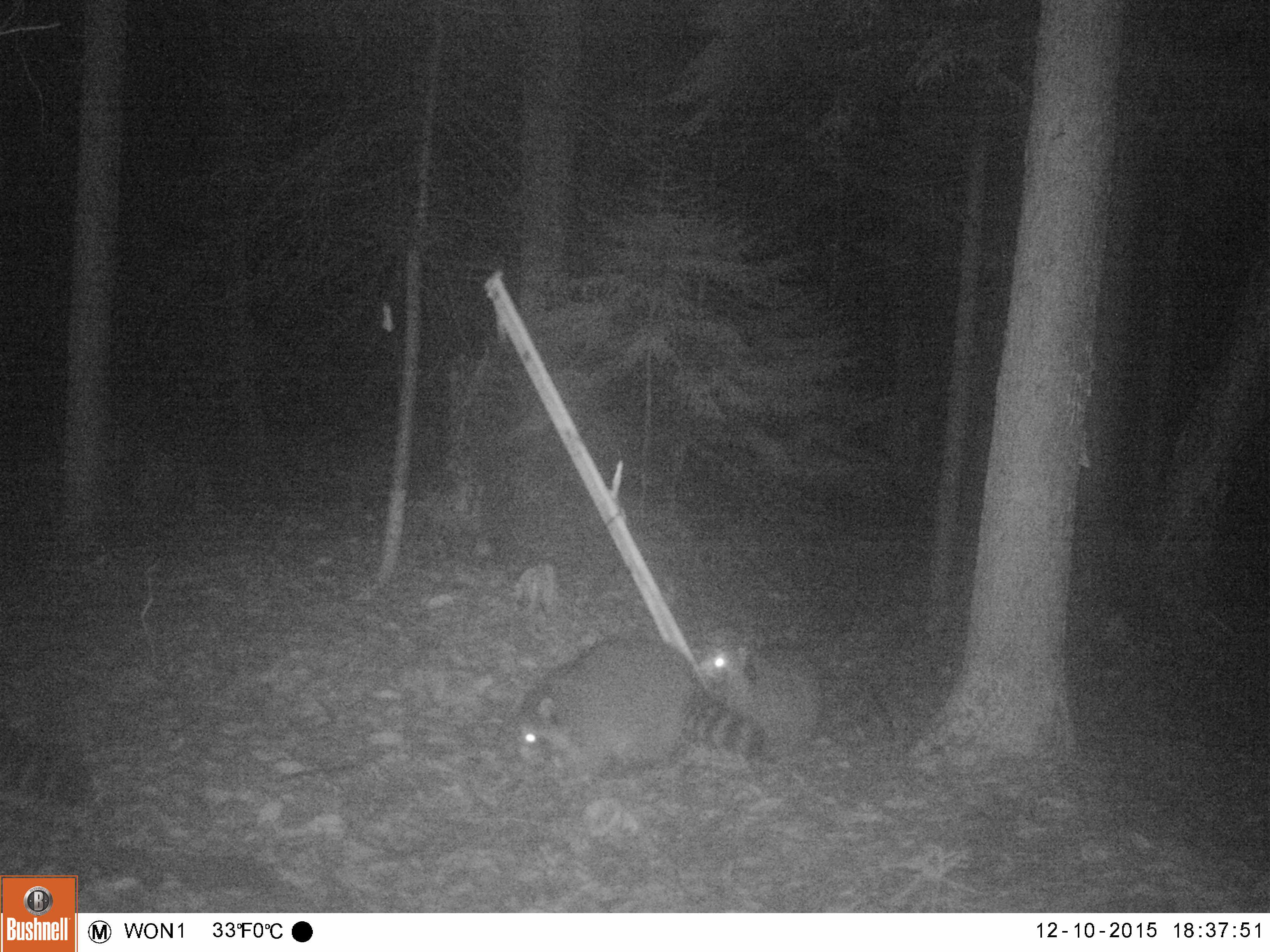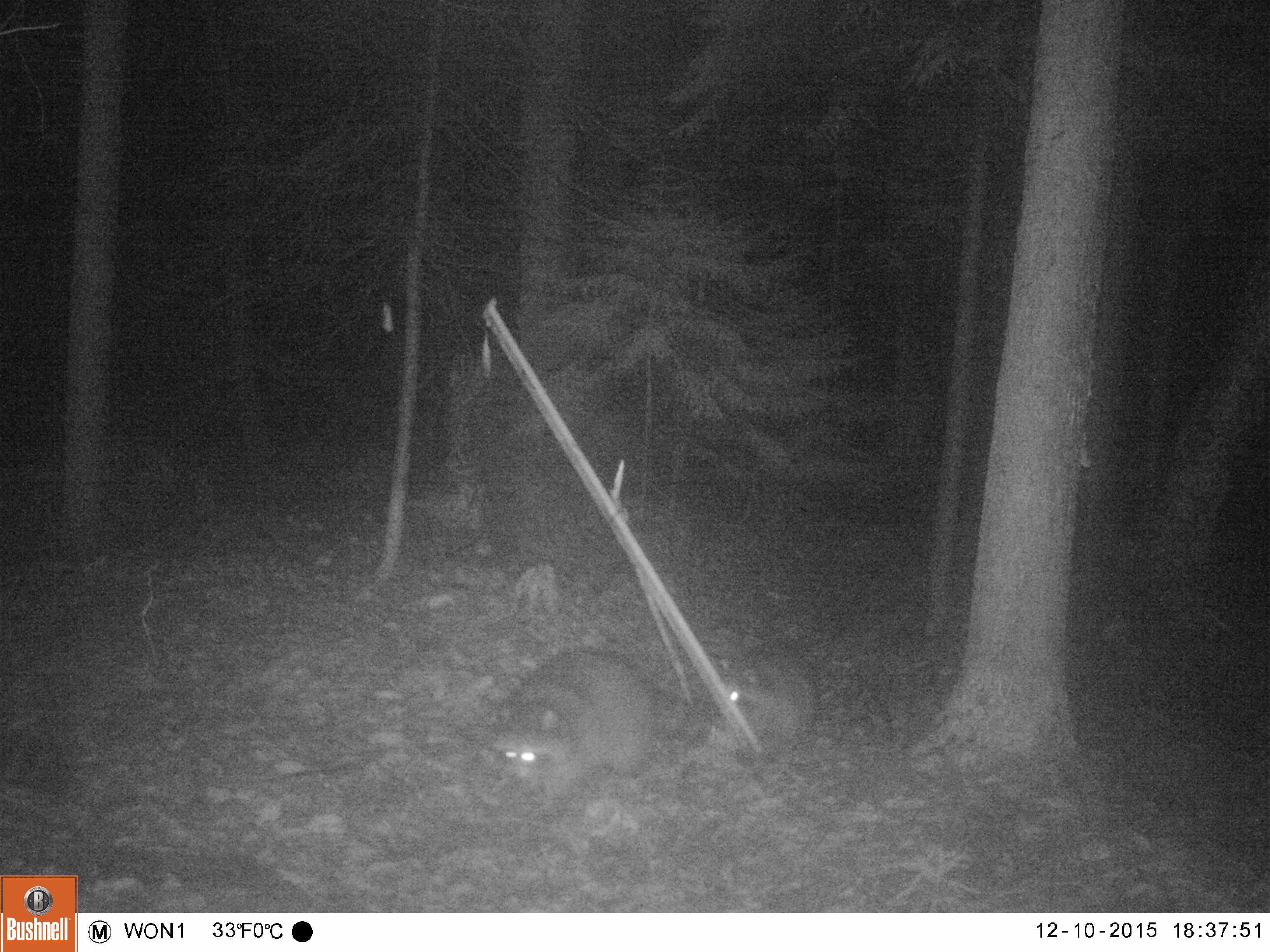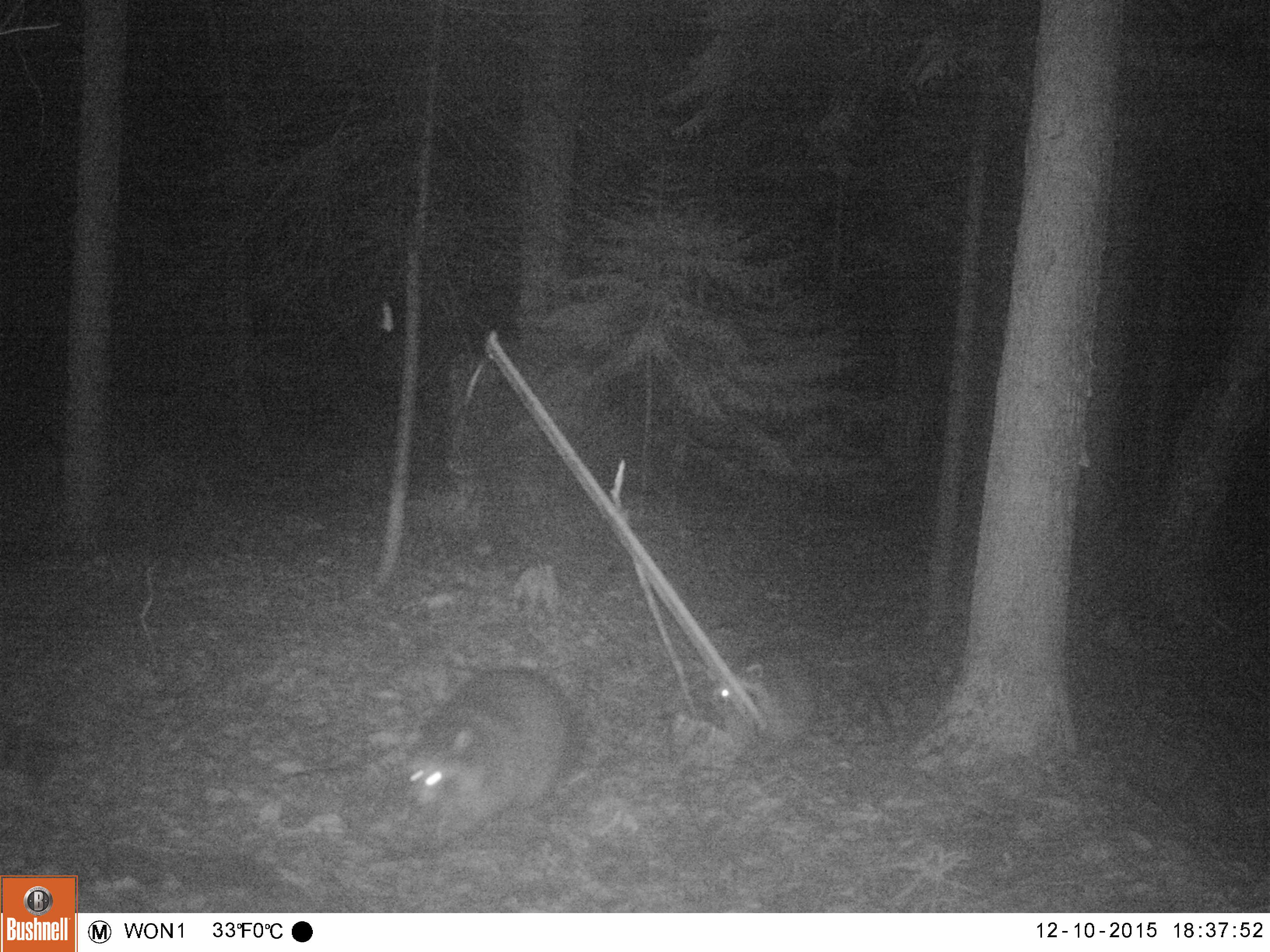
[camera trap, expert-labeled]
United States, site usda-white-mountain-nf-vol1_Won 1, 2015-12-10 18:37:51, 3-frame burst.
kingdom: Animalia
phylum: Chordata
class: Mammalia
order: Carnivora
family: Procyonidae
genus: Procyon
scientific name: Procyon lotor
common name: raccoon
Raccoon (Procyon lotor).